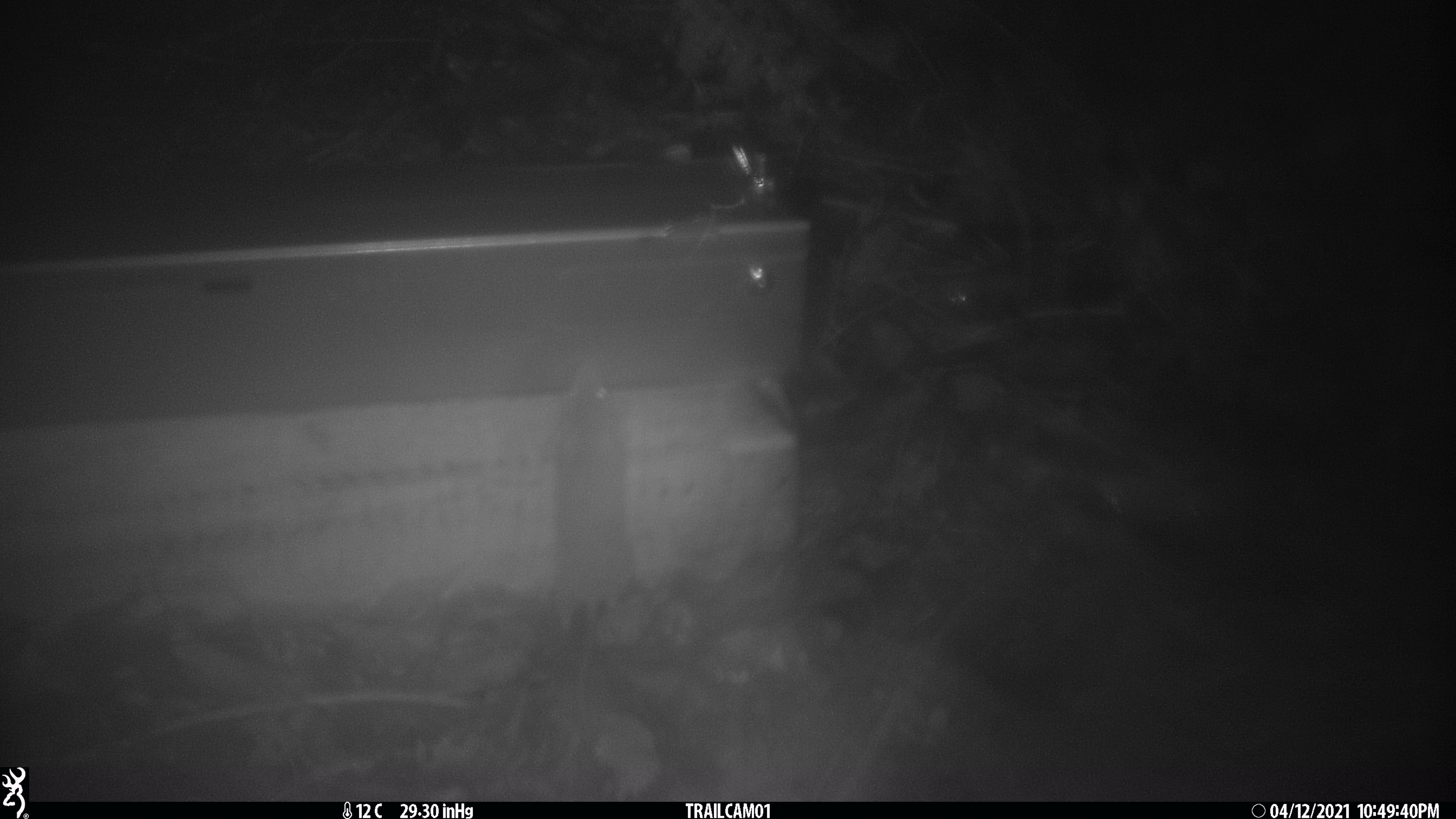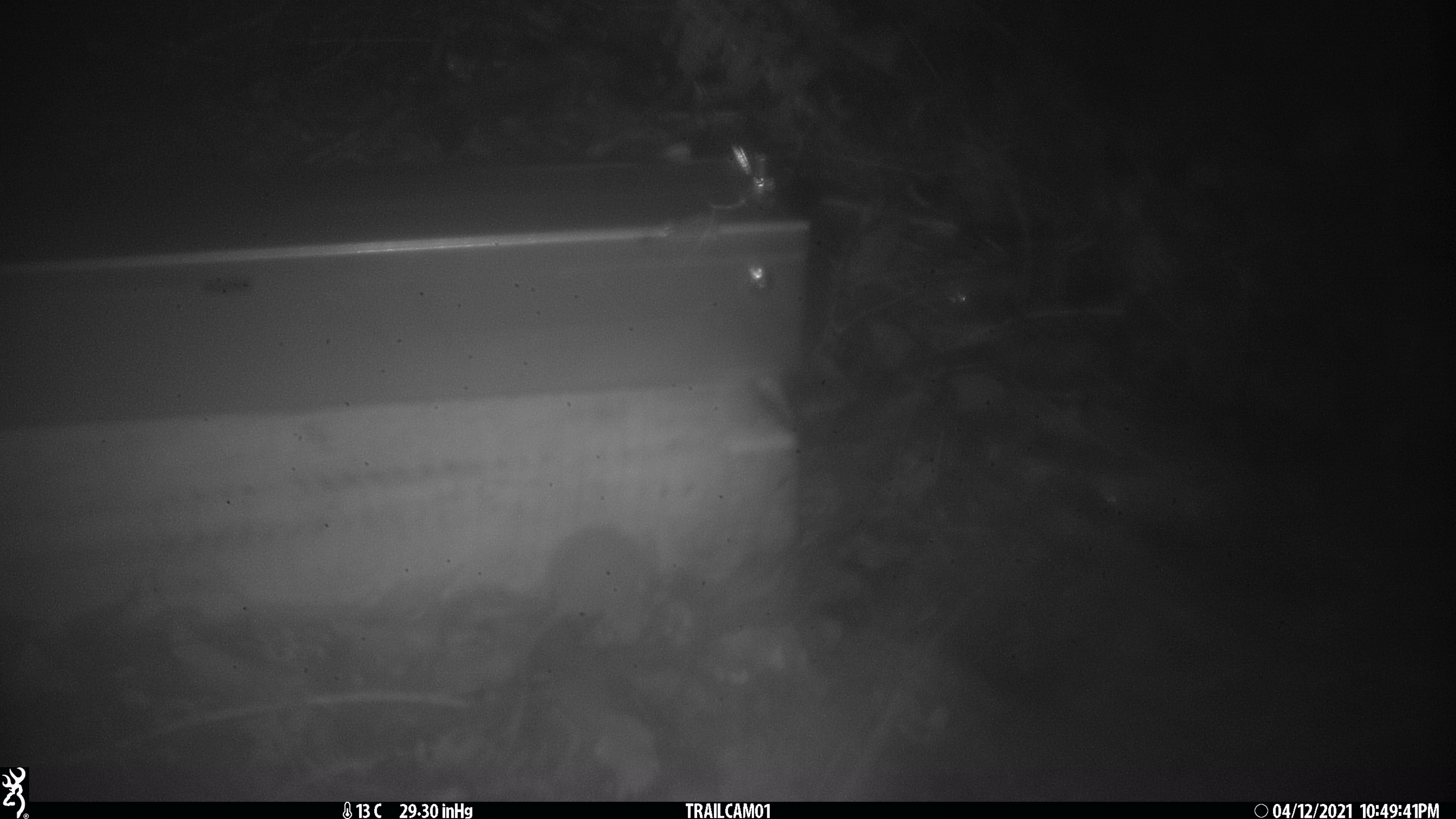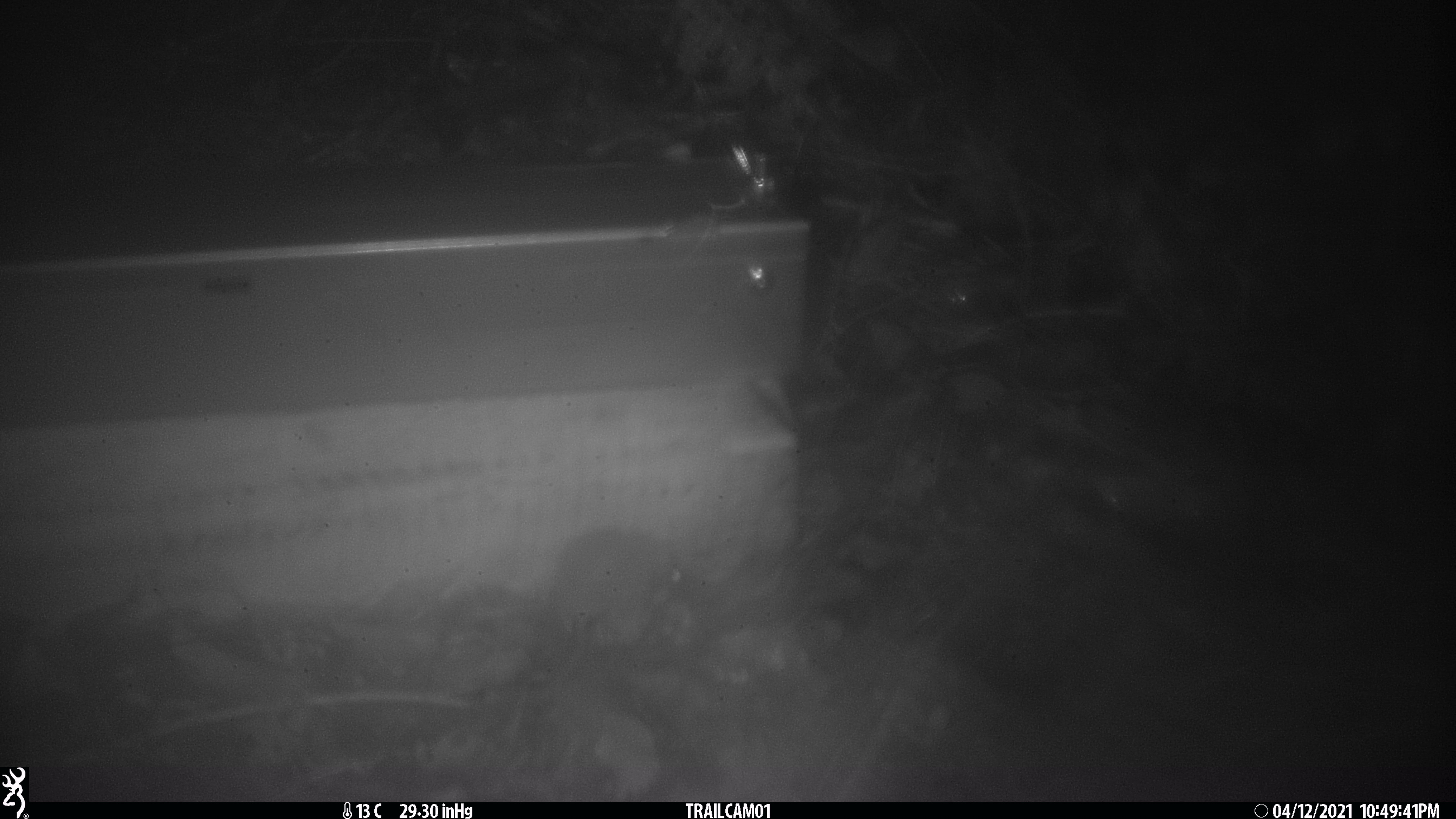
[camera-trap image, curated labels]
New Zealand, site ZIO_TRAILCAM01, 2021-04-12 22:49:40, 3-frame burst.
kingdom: Animalia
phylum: Chordata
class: Mammalia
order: Rodentia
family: Muridae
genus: Rattus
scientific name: Rattus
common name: rat